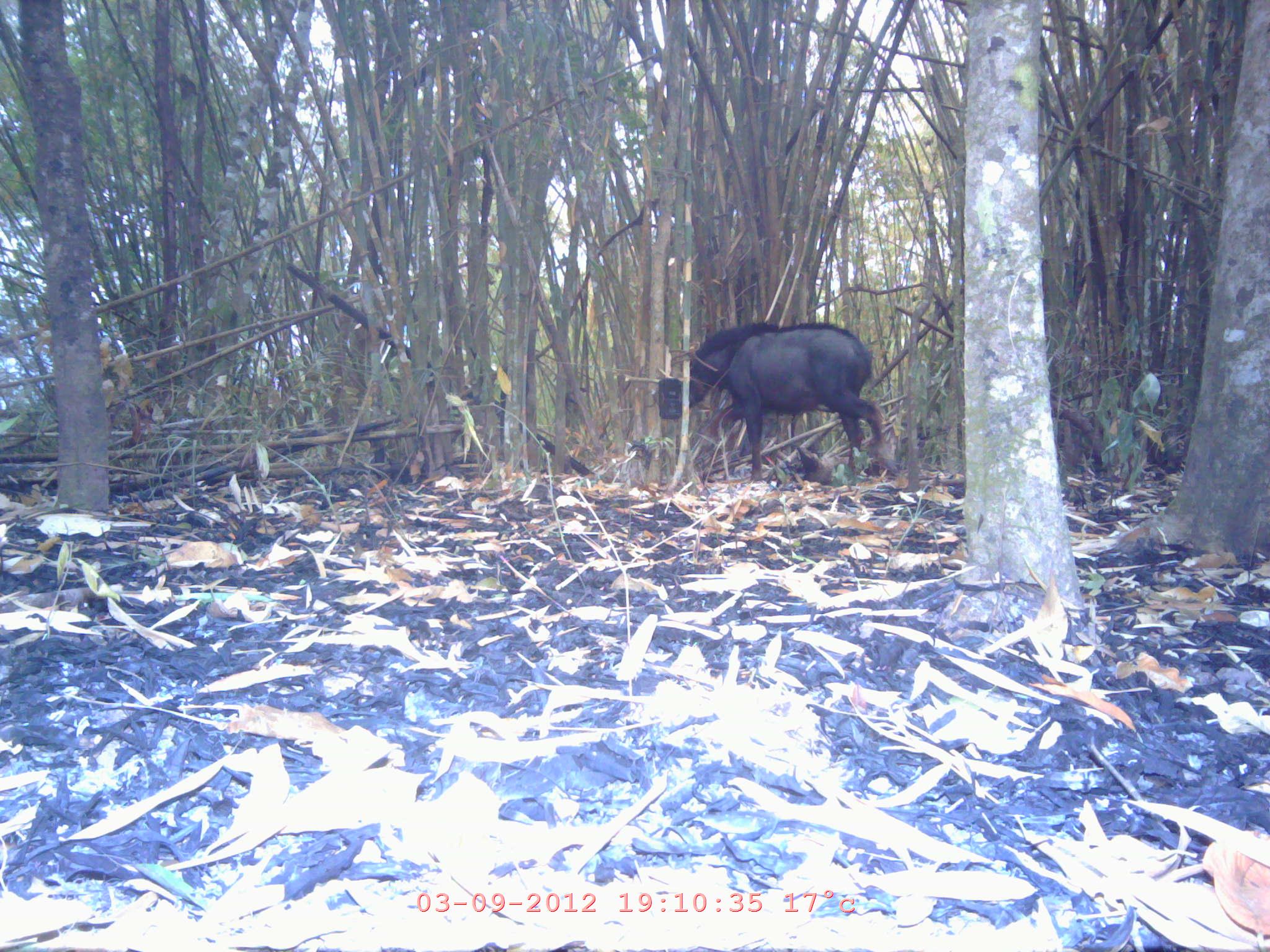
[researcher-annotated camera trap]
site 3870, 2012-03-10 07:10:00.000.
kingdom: Animalia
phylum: Chordata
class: Mammalia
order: Artiodactyla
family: Bovidae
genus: Capricornis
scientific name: Capricornis sumatraensis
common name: chinese serow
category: capricornis milneedwardsii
Capricornis milneedwardsii (chinese serow) (Capricornis sumatraensis), count 1.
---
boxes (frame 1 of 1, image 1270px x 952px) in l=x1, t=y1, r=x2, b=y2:
capricornis milneedwardsii: l=650, t=319, r=887, b=483